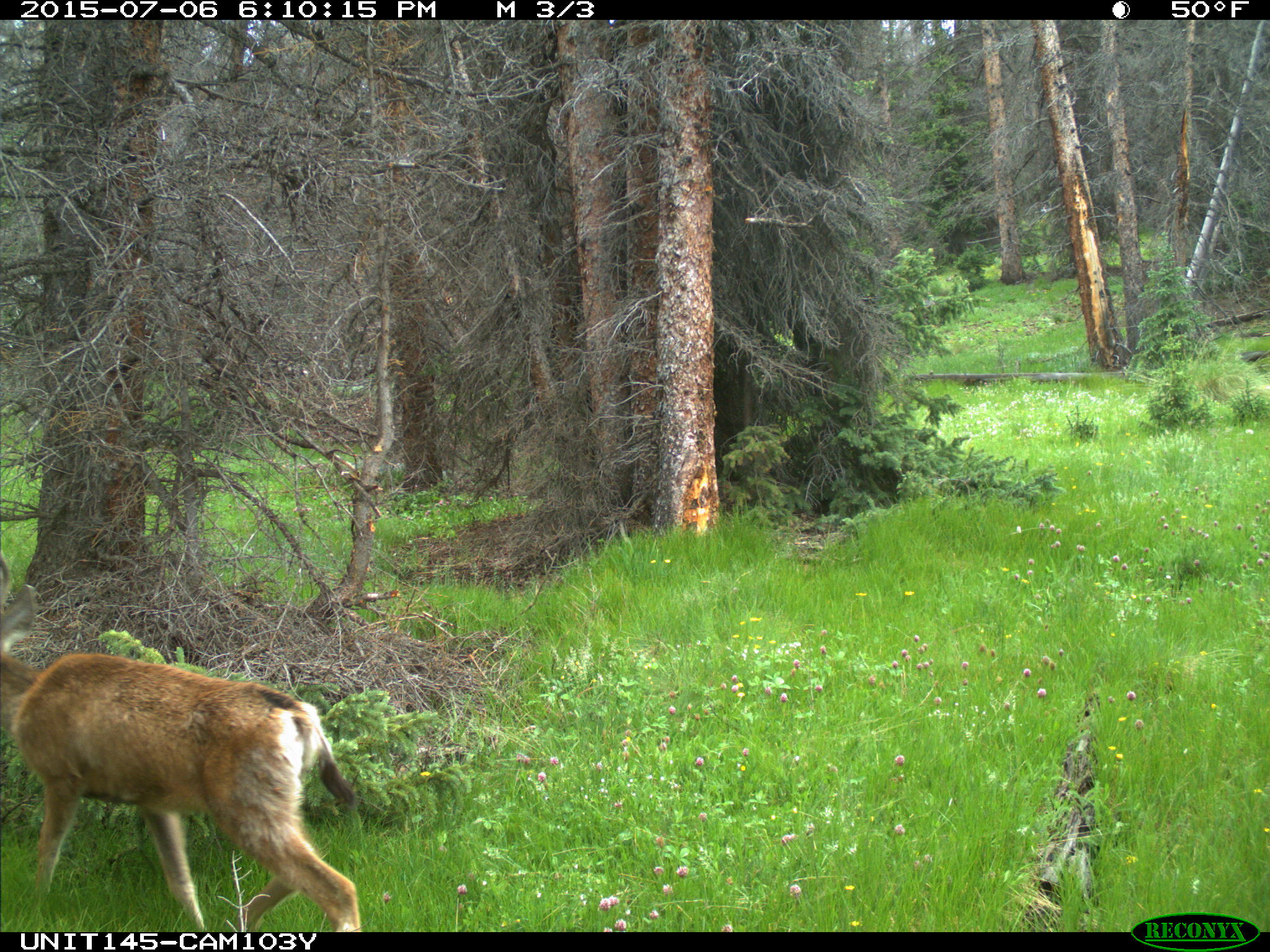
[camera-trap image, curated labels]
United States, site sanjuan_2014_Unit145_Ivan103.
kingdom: Animalia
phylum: Chordata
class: Mammalia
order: Artiodactyla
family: Cervidae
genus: Odocoileus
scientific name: Odocoileus hemionus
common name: mule deer